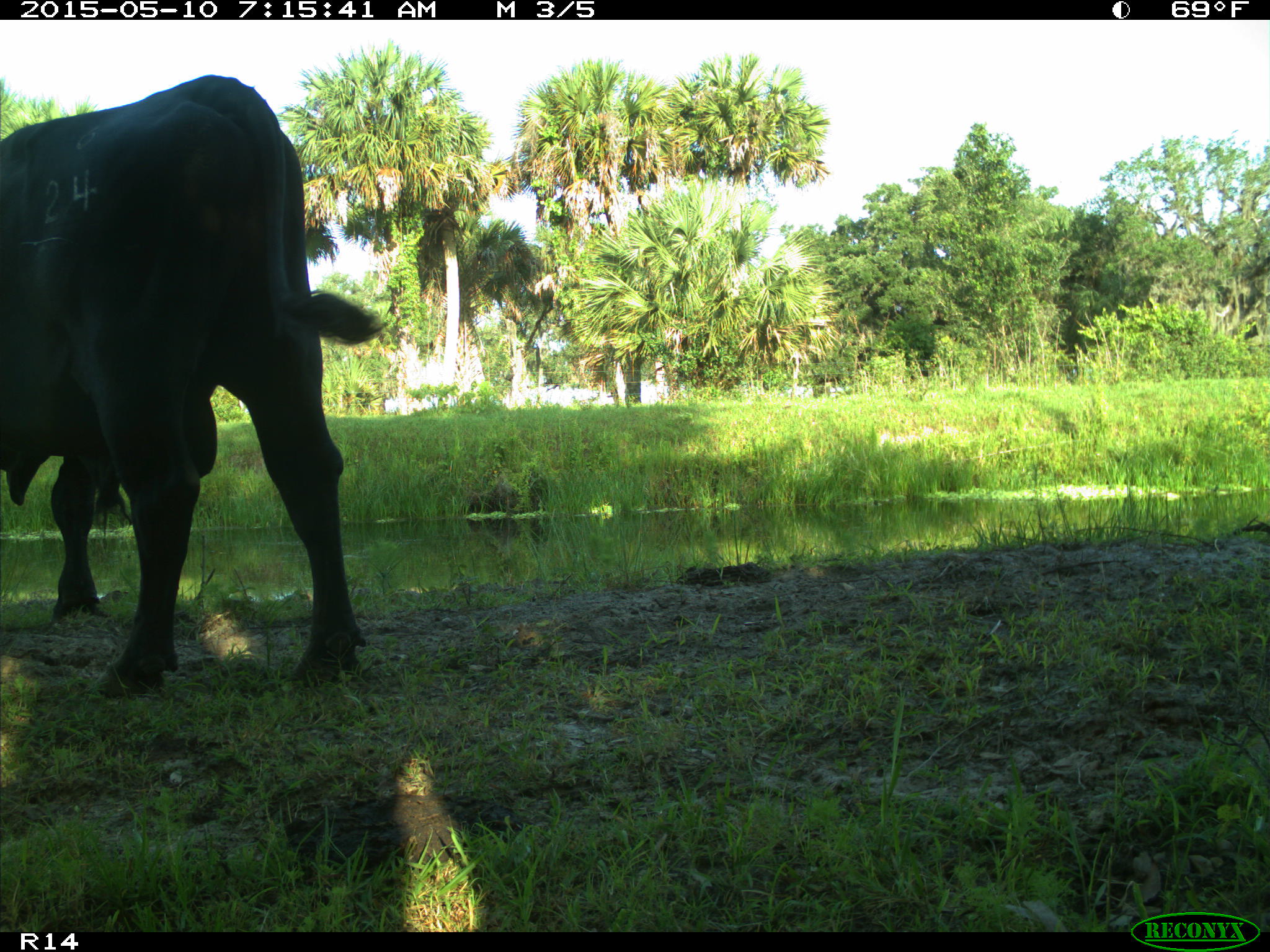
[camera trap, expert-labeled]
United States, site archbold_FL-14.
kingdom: Animalia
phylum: Chordata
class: Mammalia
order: Artiodactyla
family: Bovidae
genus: Bos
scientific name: Bos taurus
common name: domestic cow